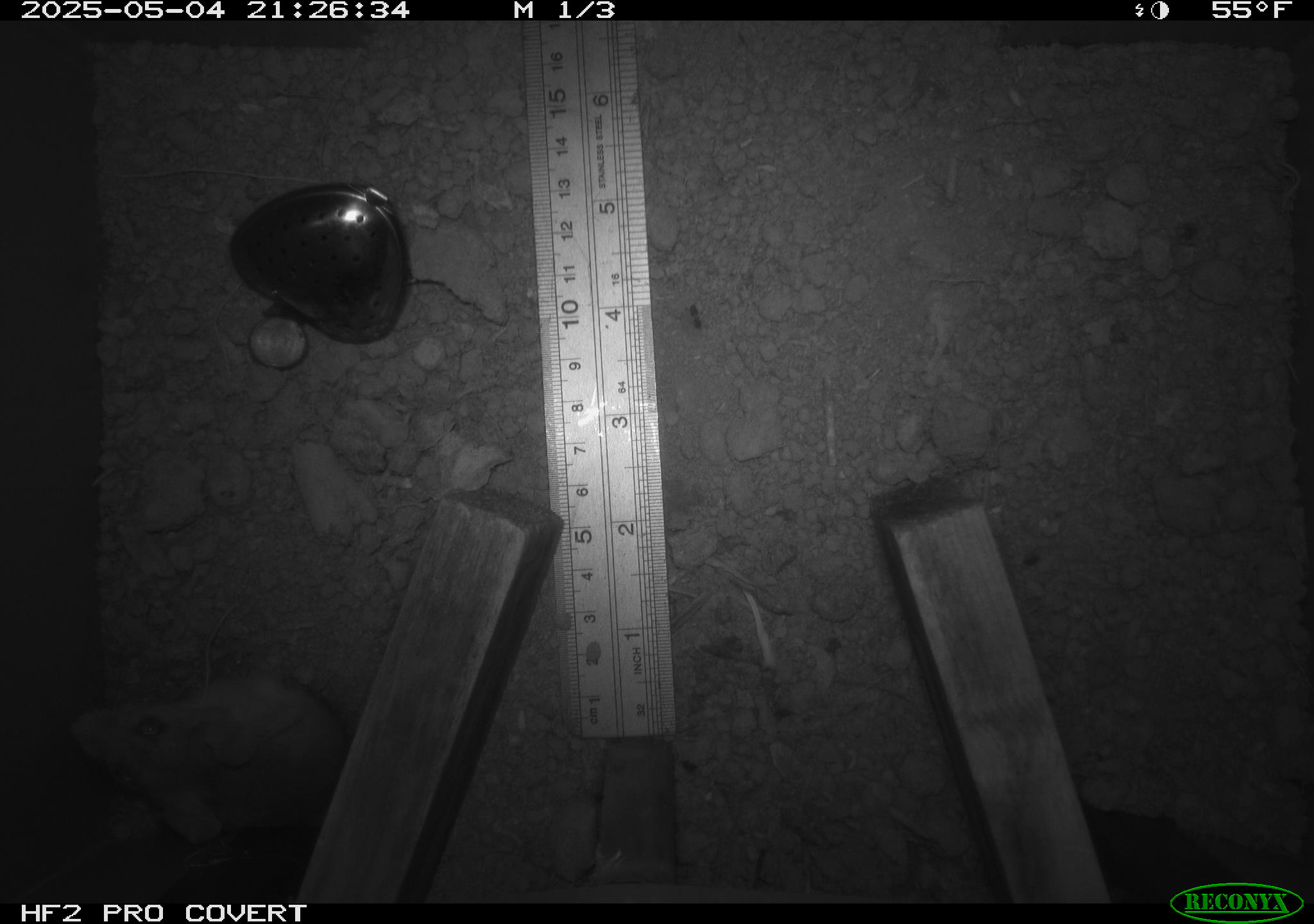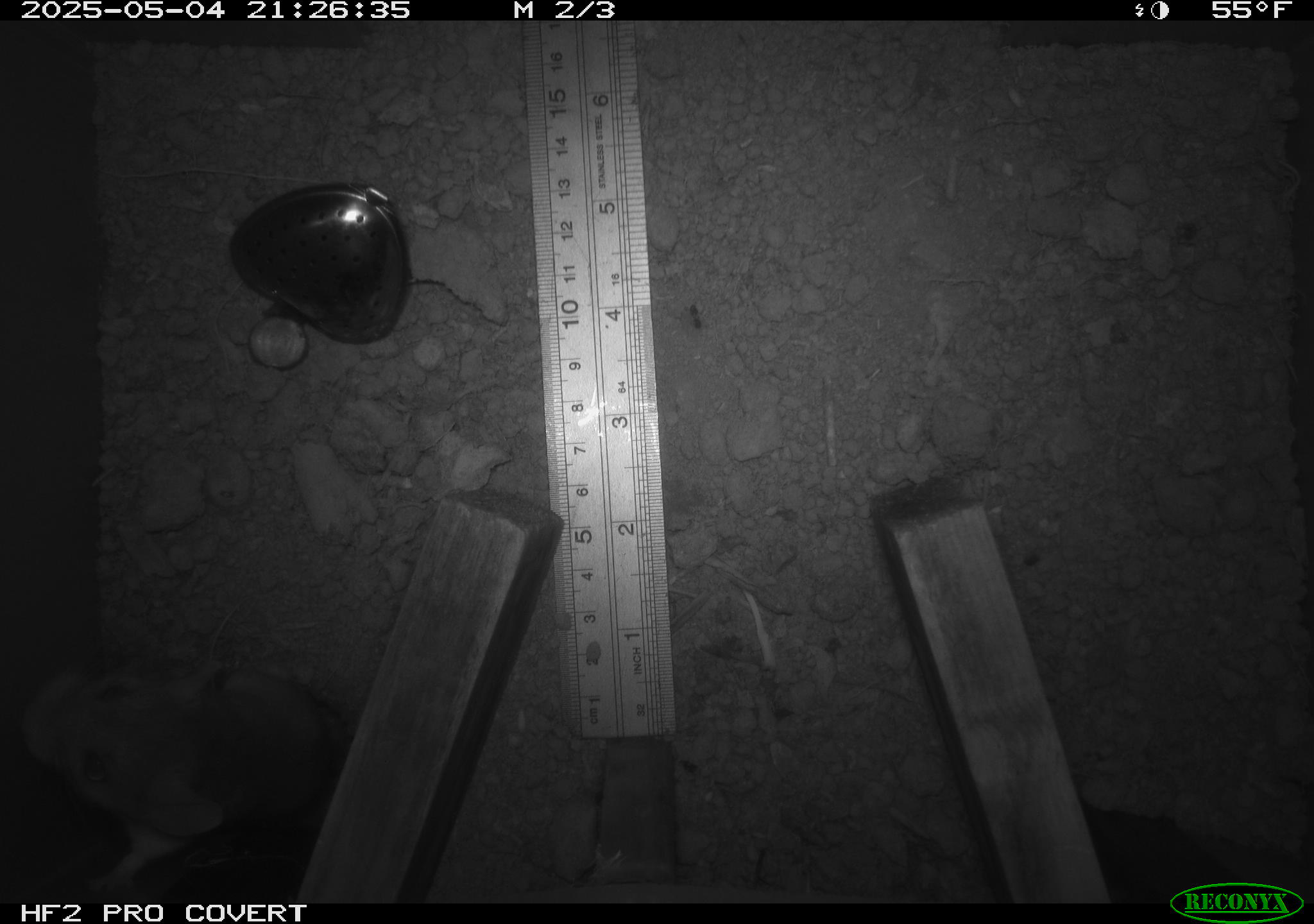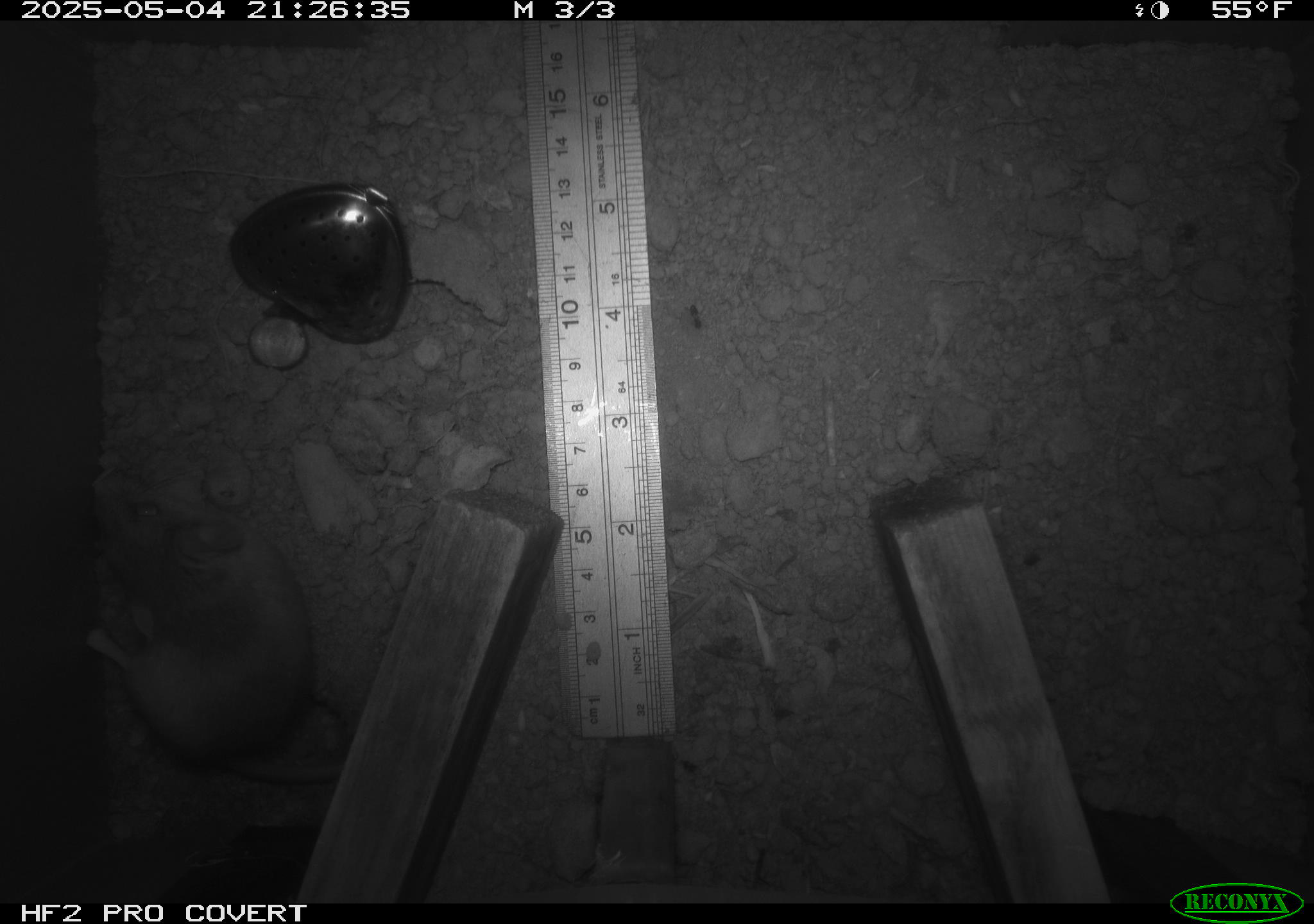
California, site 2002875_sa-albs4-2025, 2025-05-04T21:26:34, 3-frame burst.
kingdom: Animalia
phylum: Chordata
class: Mammalia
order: Rodentia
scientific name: Rodentia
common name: mouse species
Mouse species (Rodentia).